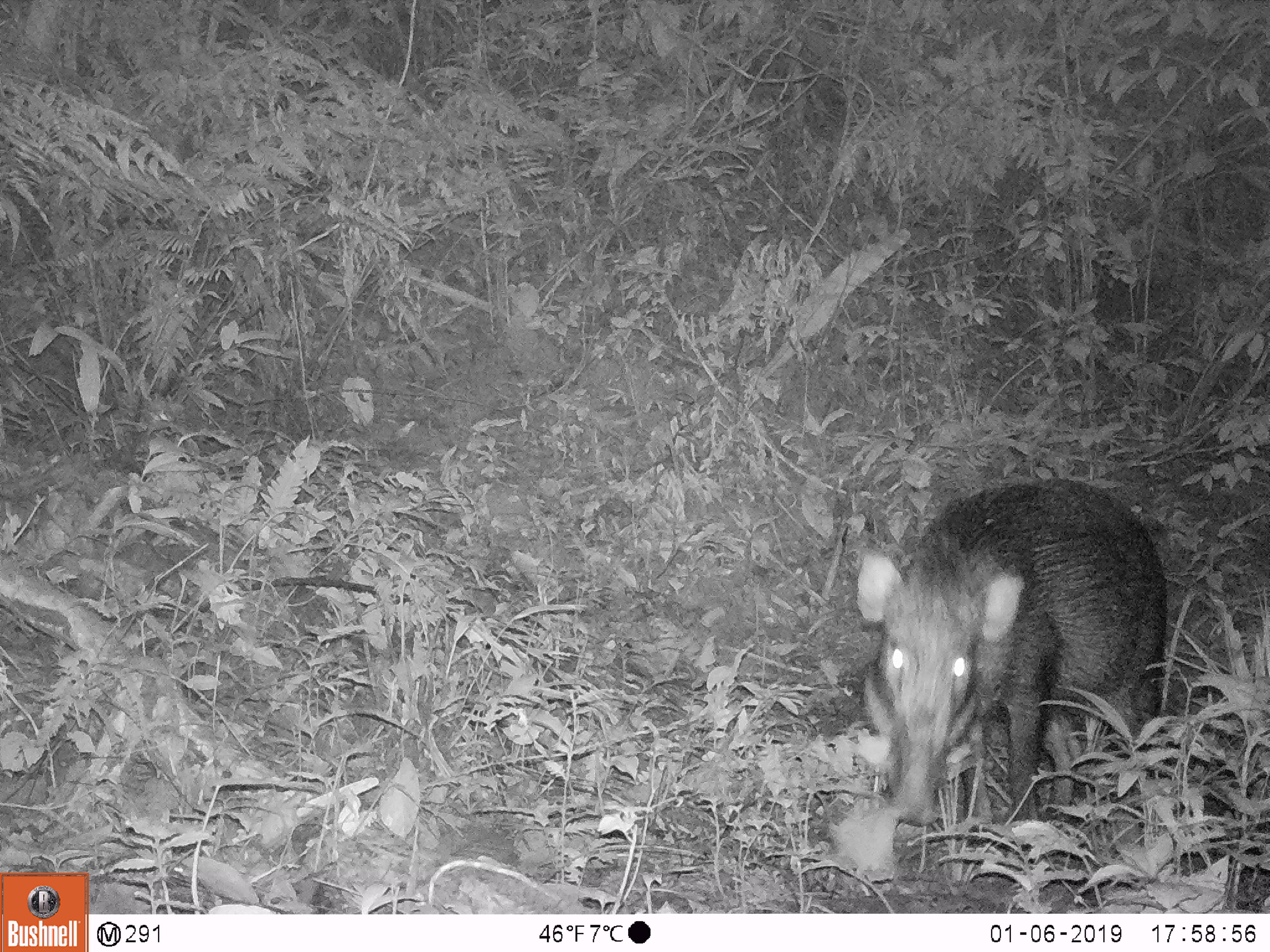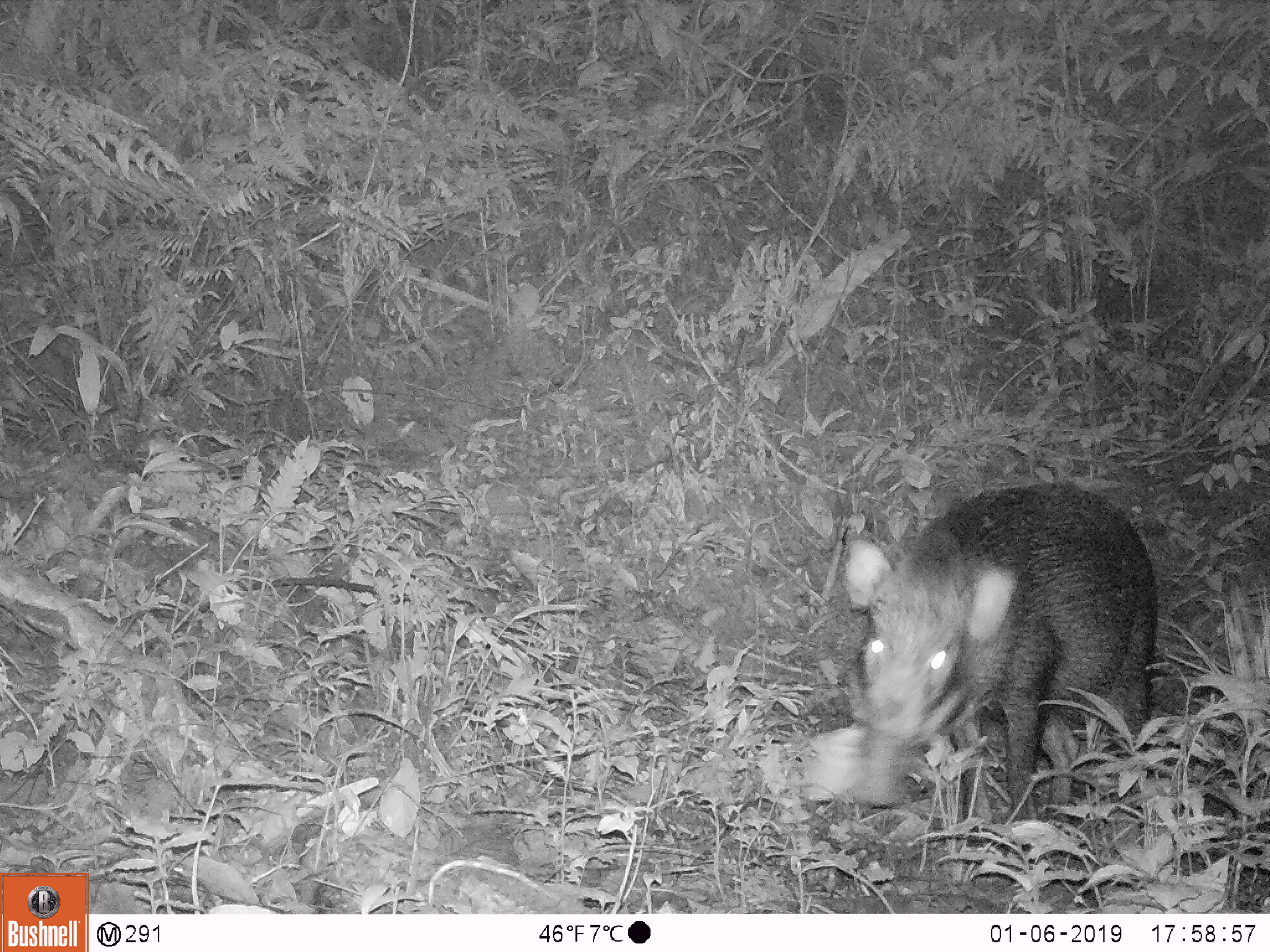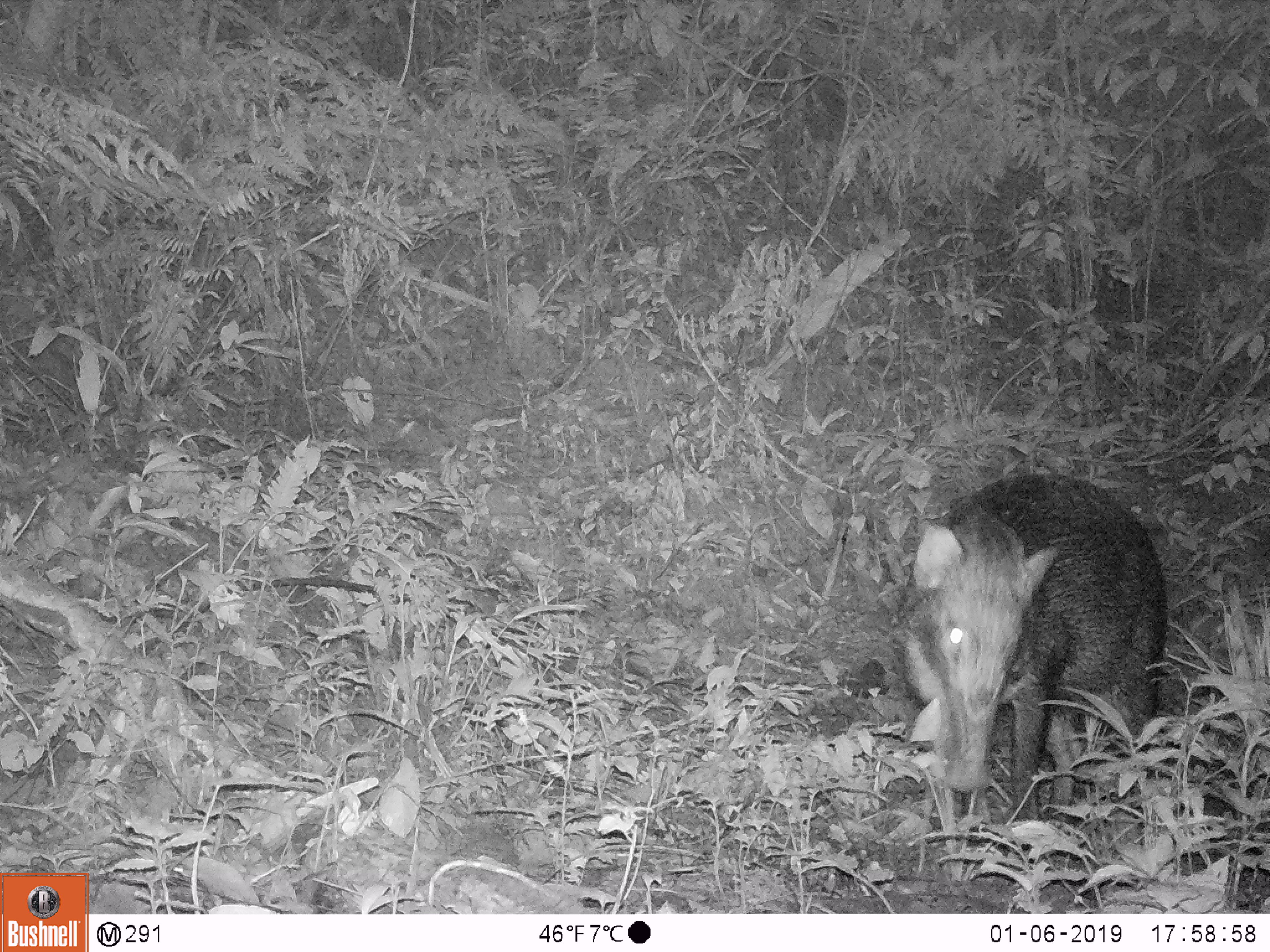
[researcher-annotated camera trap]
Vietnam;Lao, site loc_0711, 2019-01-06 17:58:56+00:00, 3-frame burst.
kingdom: Animalia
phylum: Chordata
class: Mammalia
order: Artiodactyla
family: Suidae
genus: Sus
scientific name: Sus scrofa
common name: eurasian wild pig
Eurasian wild pig (Sus scrofa). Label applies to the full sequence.